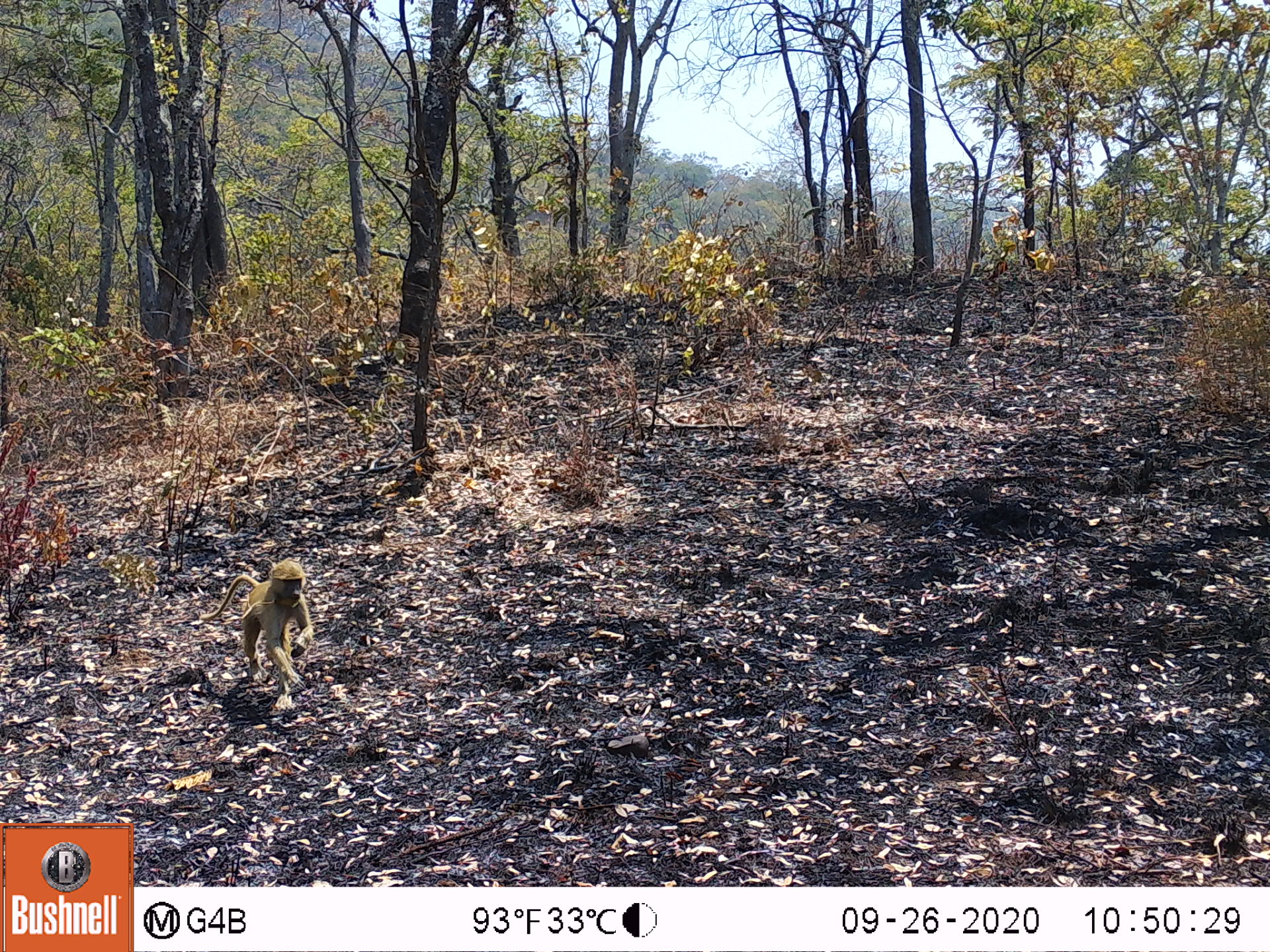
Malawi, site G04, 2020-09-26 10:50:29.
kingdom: Animalia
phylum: Chordata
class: Mammalia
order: Primates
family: Cercopithecidae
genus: Papio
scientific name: Papio cynocephalus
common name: yellow baboon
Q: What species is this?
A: Yellow baboon (Papio cynocephalus).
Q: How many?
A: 1.